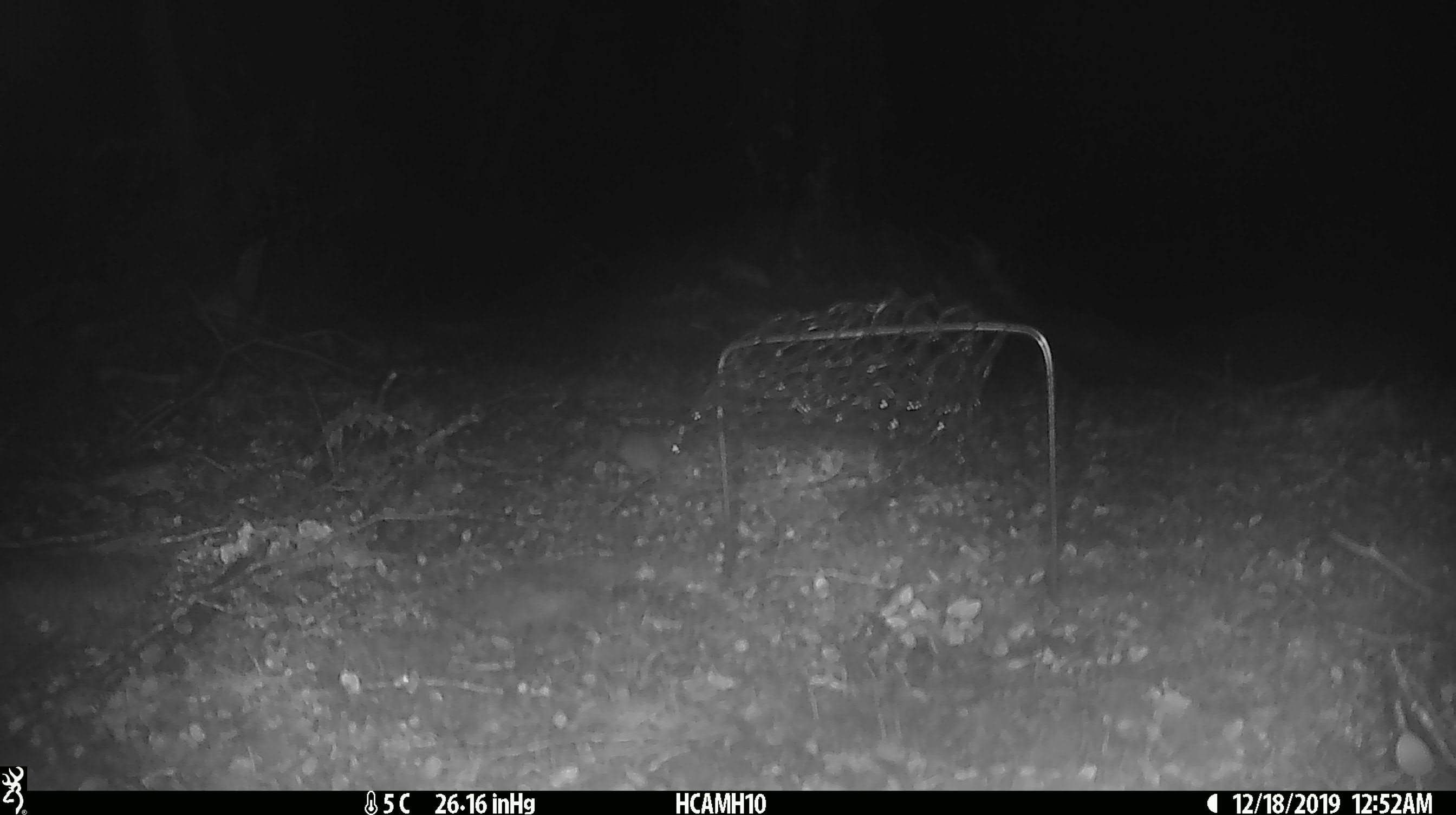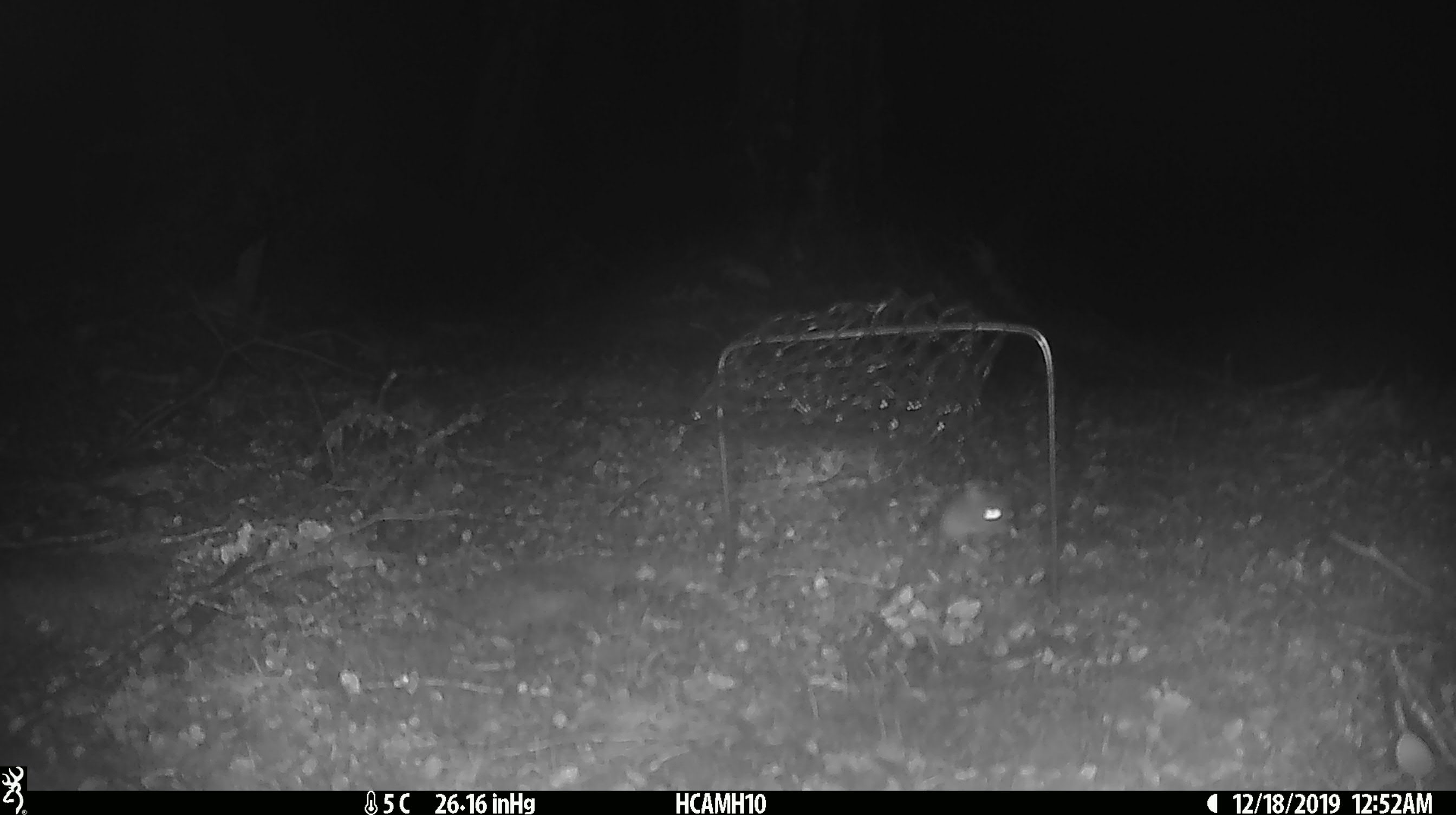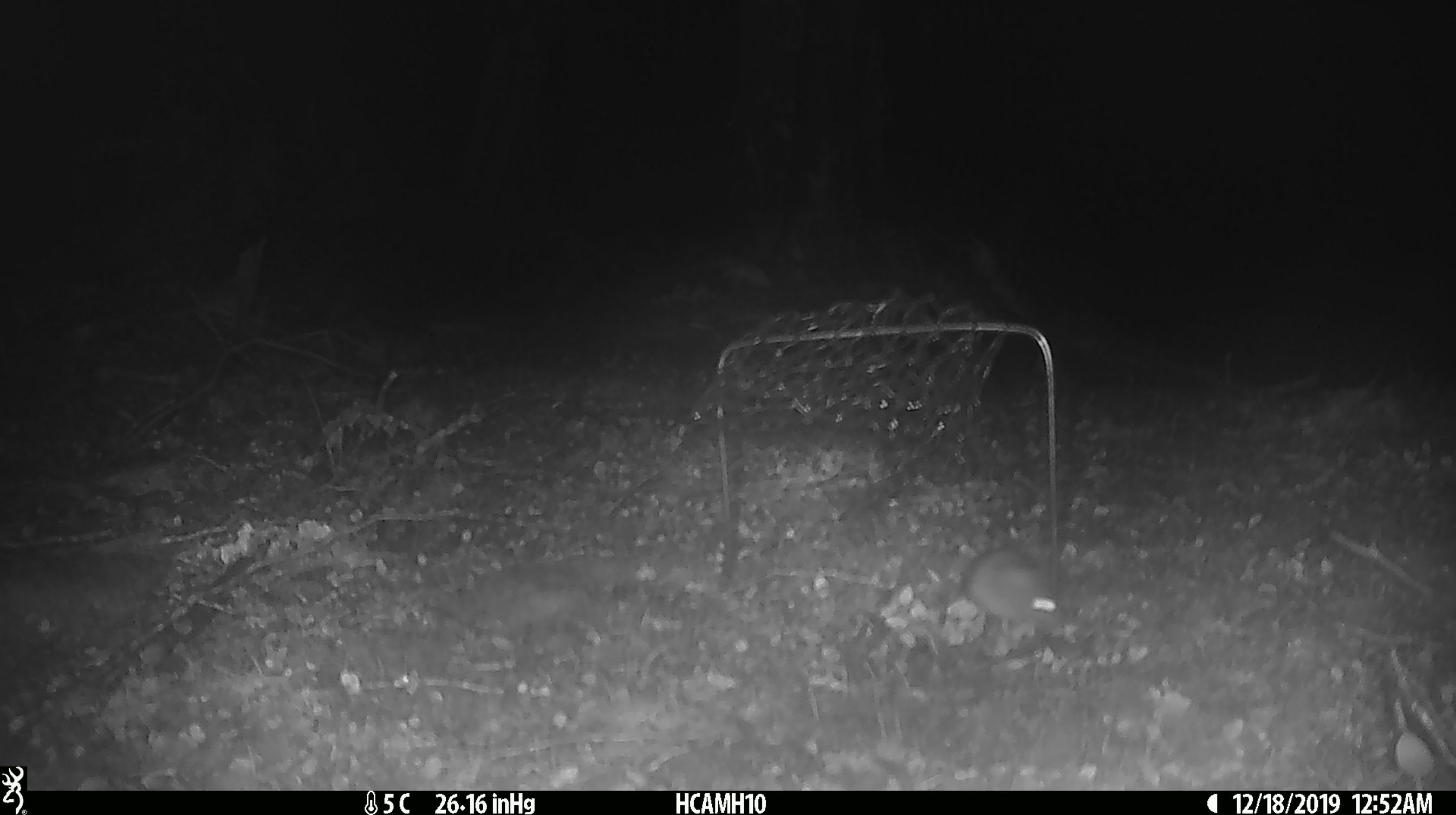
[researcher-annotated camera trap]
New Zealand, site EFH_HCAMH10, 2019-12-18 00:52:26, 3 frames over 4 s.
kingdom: Animalia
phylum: Chordata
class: Mammalia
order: Rodentia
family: Muridae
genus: Mus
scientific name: Mus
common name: mouse